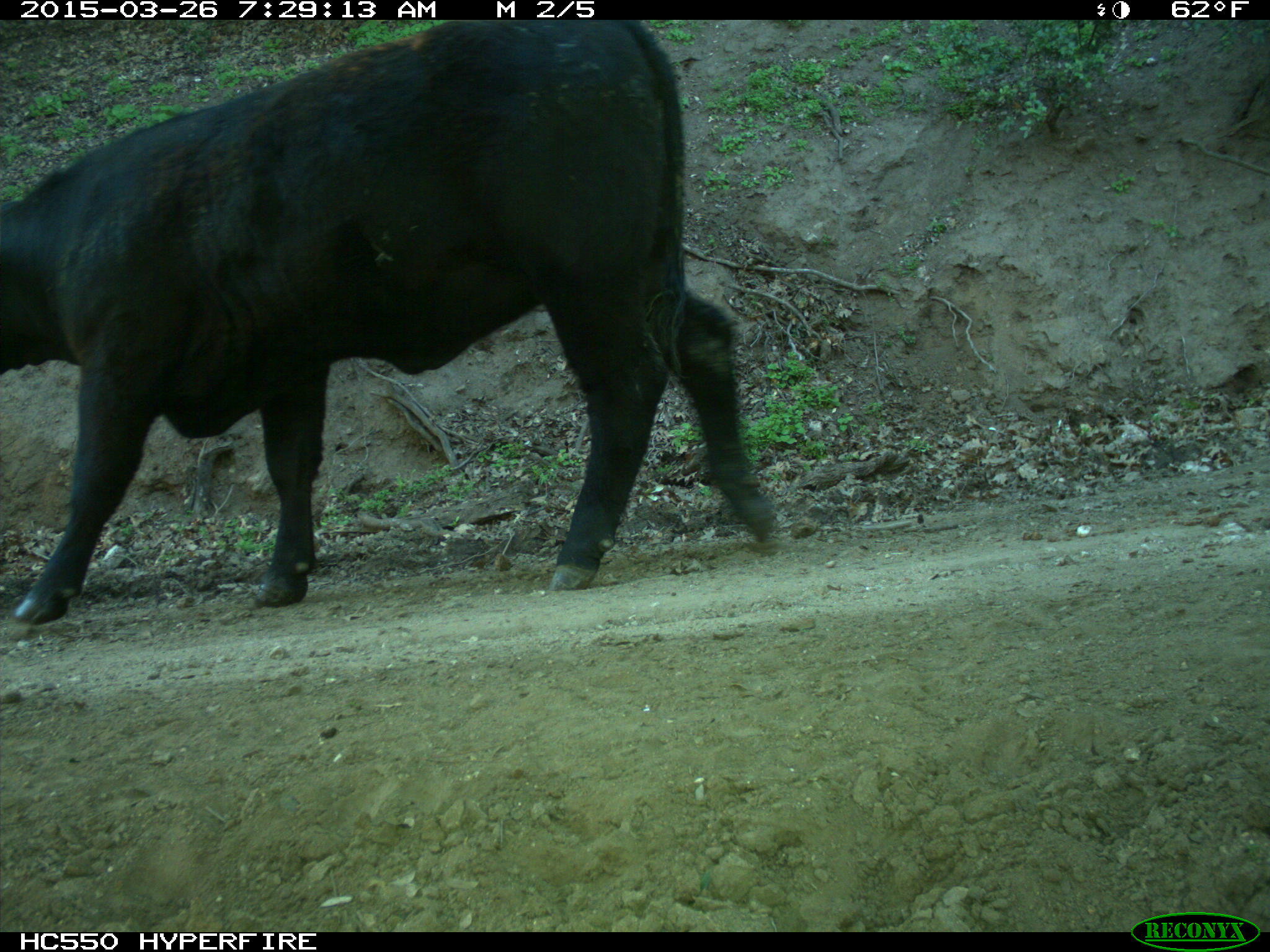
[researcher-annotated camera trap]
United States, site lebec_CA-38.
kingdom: Animalia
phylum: Chordata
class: Mammalia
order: Artiodactyla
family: Bovidae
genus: Bos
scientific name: Bos taurus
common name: domestic cow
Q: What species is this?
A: Bos taurus (domestic cow).